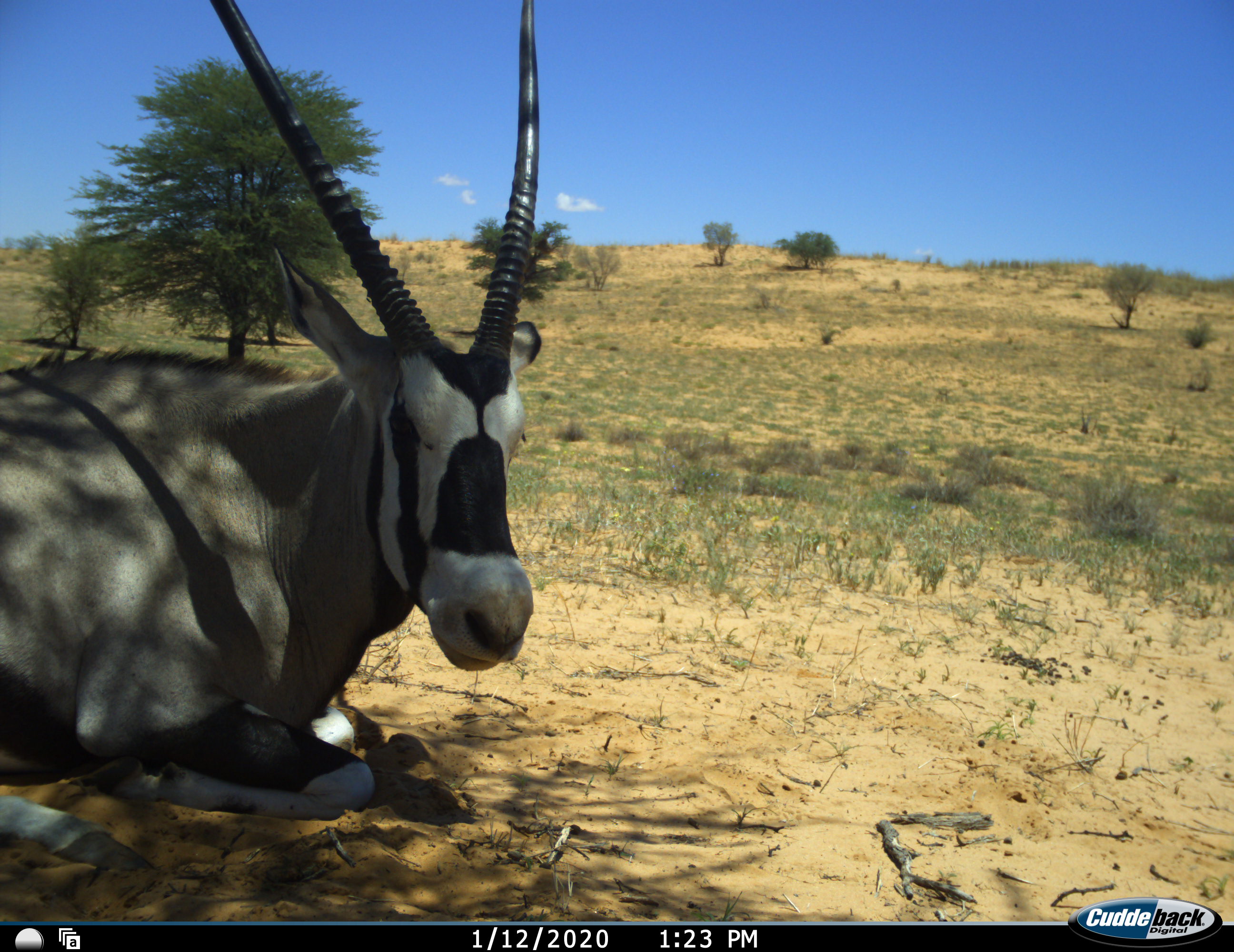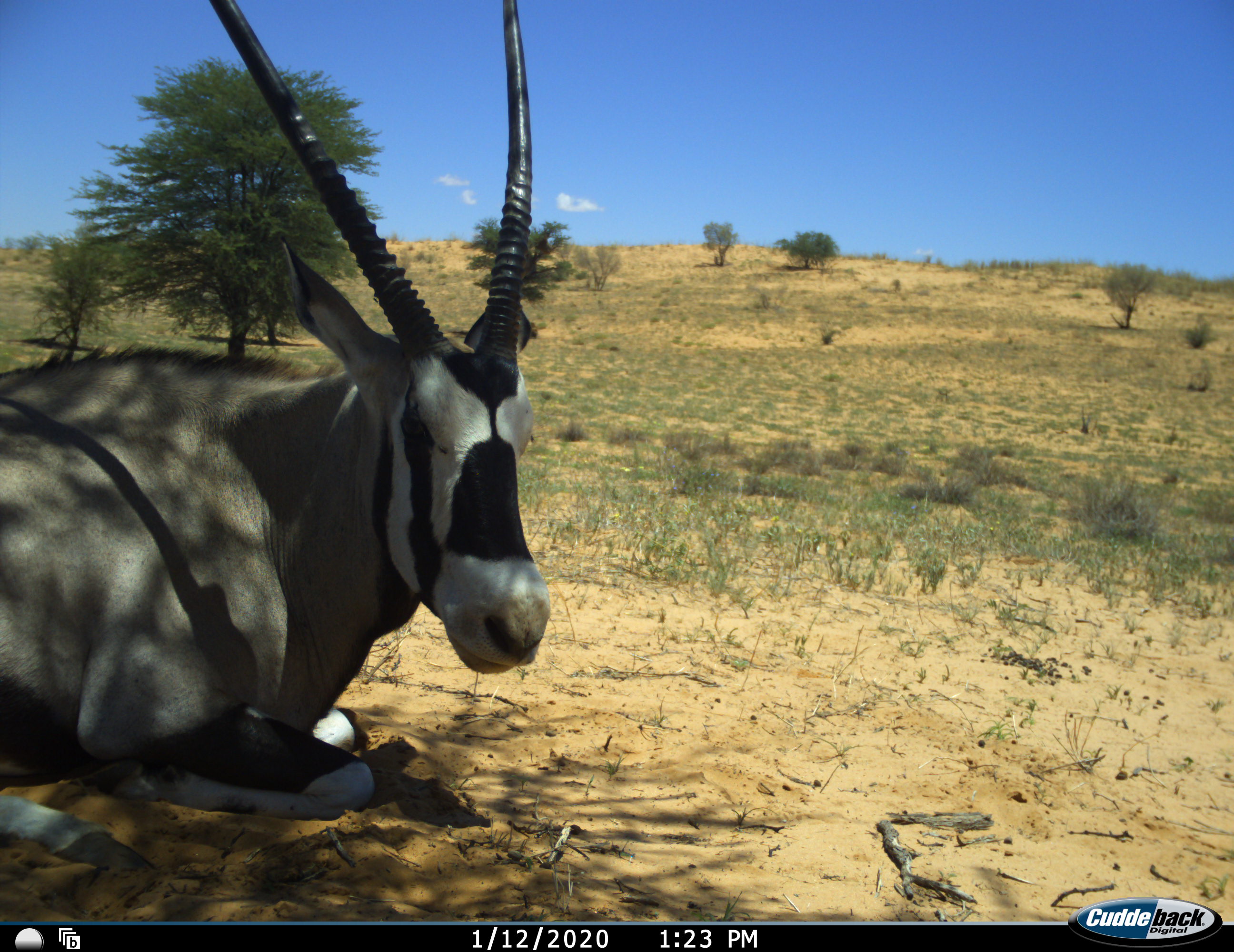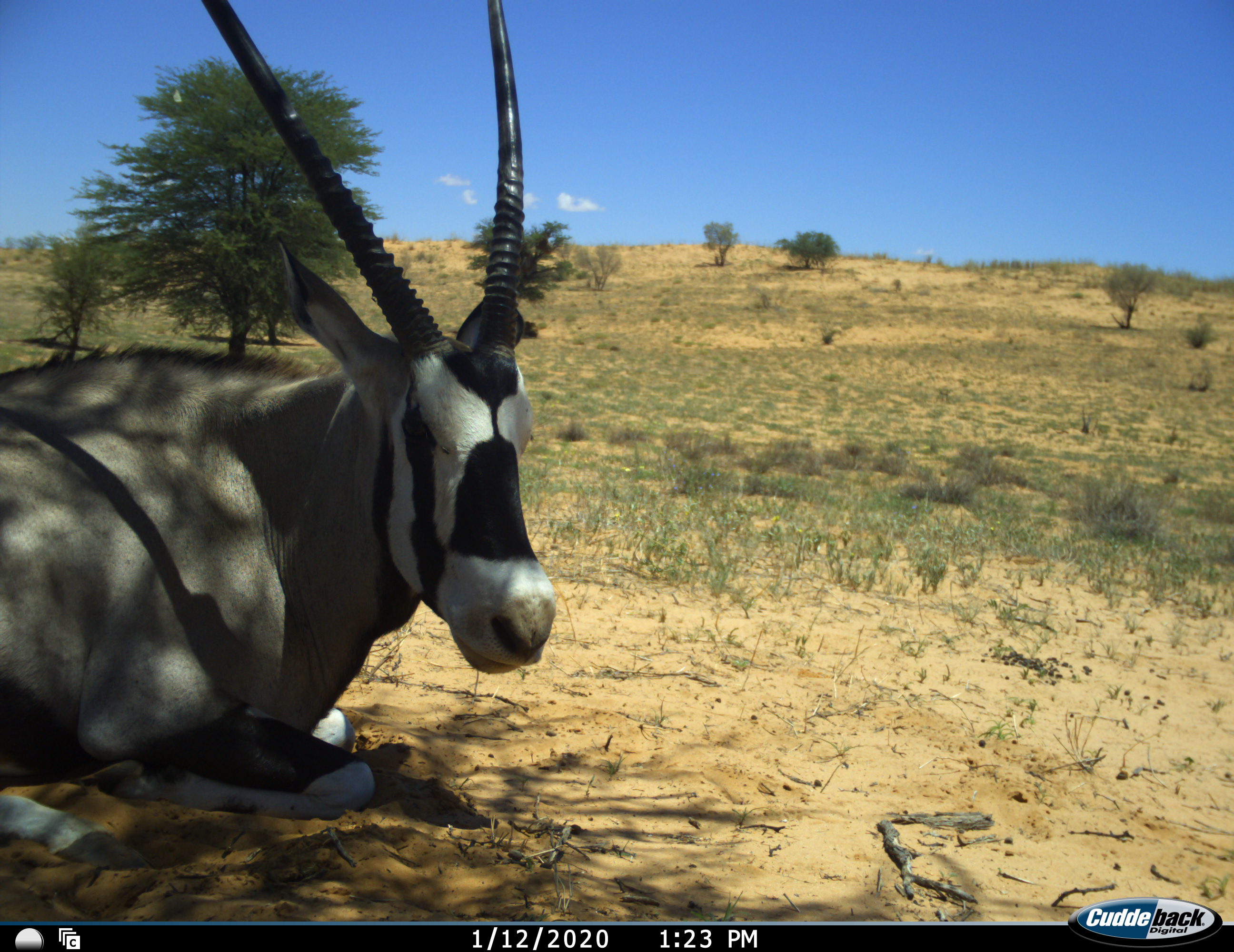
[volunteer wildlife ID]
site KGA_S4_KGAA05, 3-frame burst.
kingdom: Animalia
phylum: Chordata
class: Mammalia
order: Artiodactyla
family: Bovidae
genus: Oryx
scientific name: Oryx gazella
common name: gemsbok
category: oryx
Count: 1.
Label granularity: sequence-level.